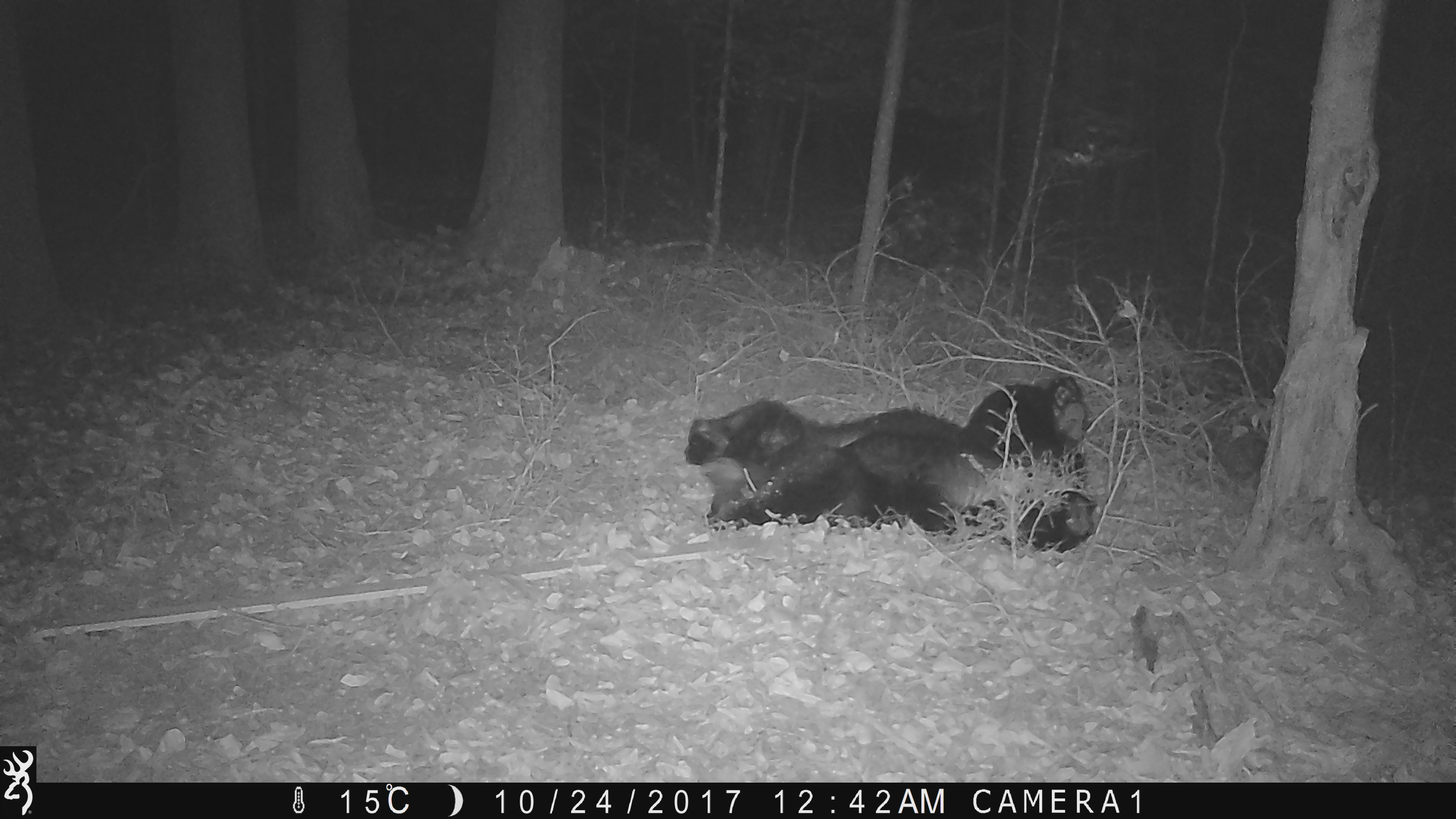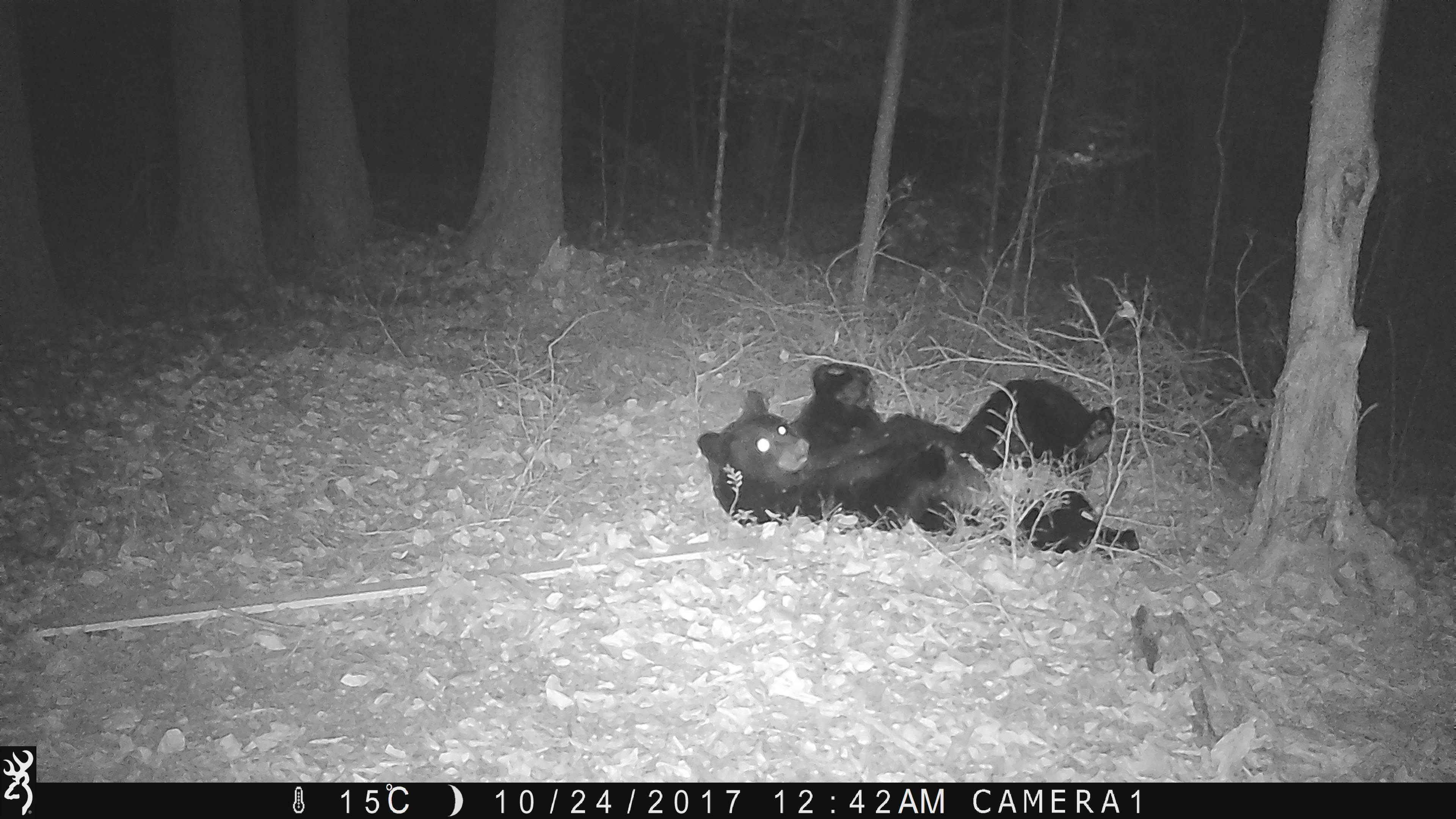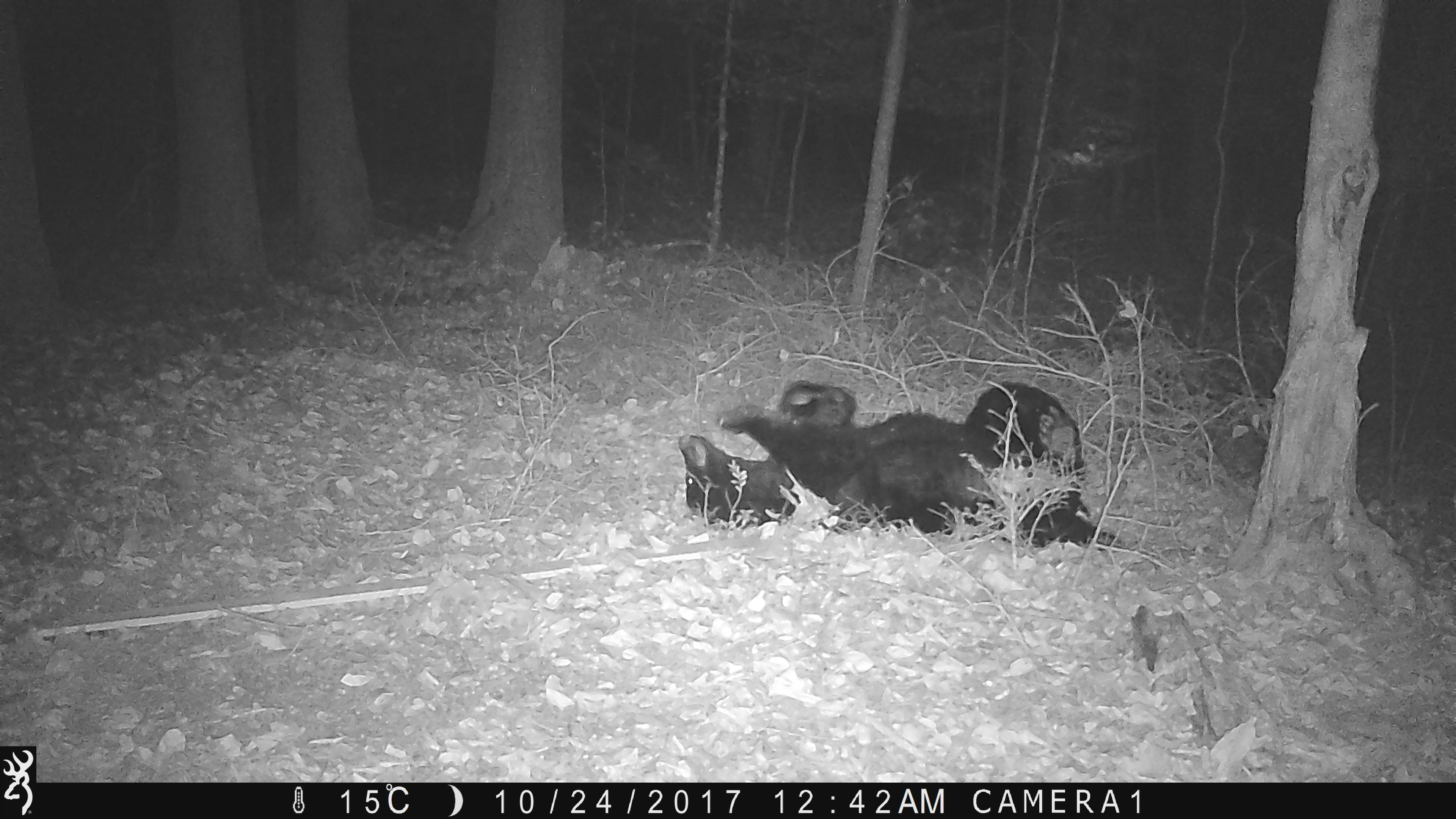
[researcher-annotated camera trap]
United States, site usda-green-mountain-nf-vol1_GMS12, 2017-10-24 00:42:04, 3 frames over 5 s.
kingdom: Animalia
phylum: Chordata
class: Mammalia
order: Carnivora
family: Ursidae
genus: Ursus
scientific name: Ursus americanus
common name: black bear